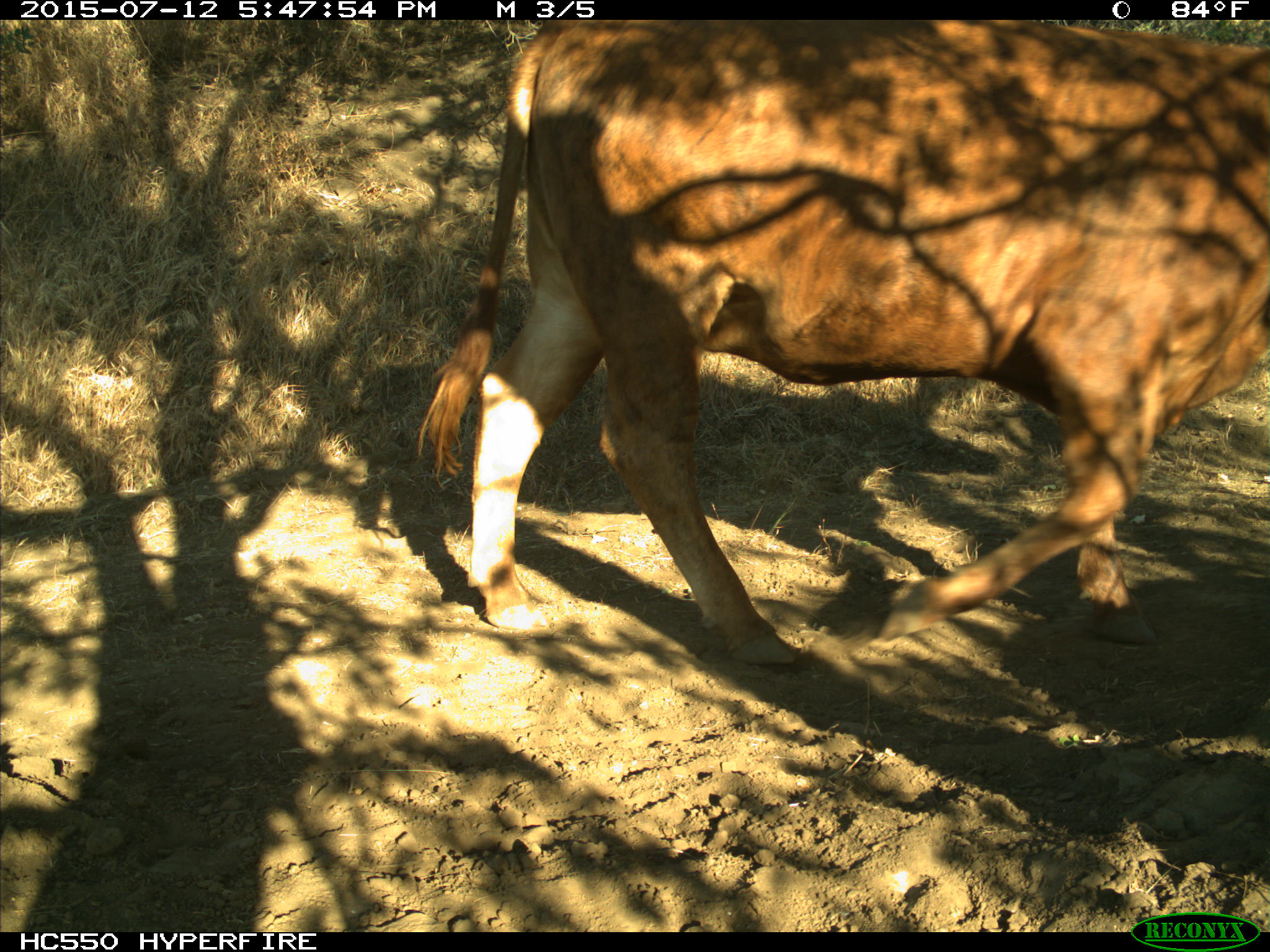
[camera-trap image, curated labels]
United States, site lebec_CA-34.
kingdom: Animalia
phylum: Chordata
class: Mammalia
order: Artiodactyla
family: Bovidae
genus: Bos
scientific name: Bos taurus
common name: domestic cow